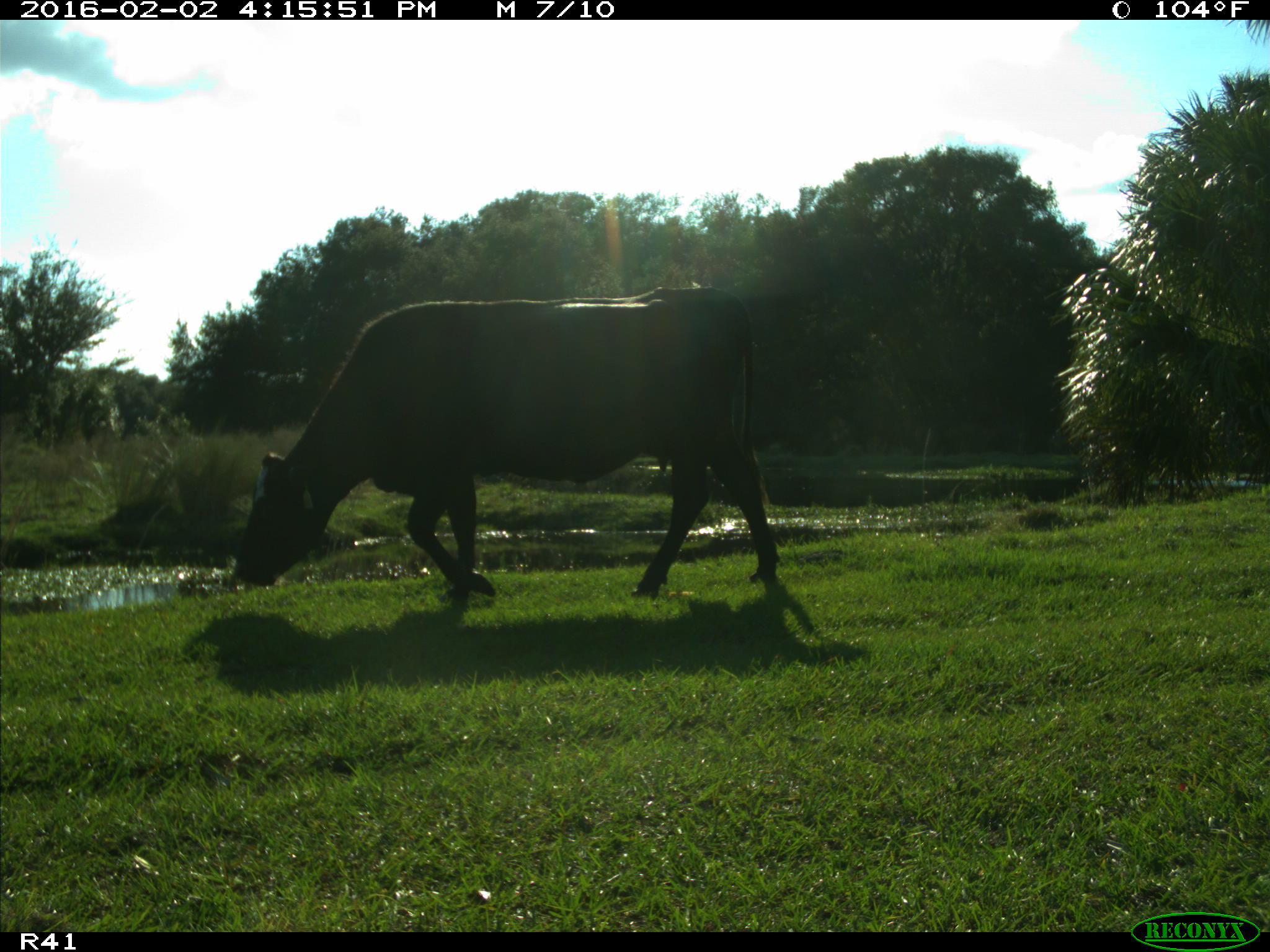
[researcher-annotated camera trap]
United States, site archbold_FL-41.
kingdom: Animalia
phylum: Chordata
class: Mammalia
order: Artiodactyla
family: Bovidae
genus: Bos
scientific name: Bos taurus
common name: domestic cow